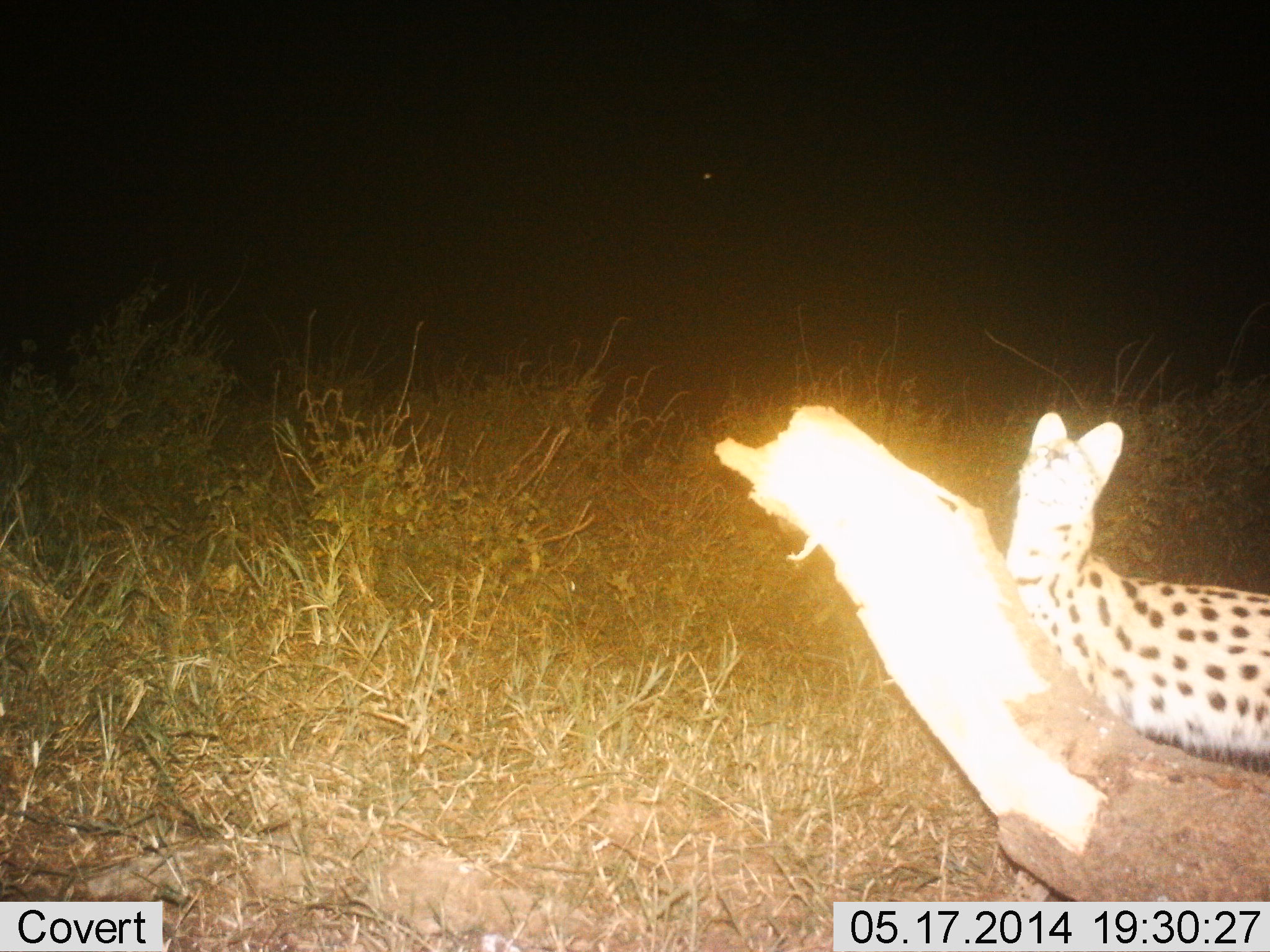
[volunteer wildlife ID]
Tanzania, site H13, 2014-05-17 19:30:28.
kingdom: Animalia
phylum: Chordata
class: Mammalia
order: Carnivora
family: Felidae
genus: Leptailurus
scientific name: Leptailurus serval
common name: serval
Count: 1.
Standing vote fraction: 90%.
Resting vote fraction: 10%.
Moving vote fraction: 0%.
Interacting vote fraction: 0%.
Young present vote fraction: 0%.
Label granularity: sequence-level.